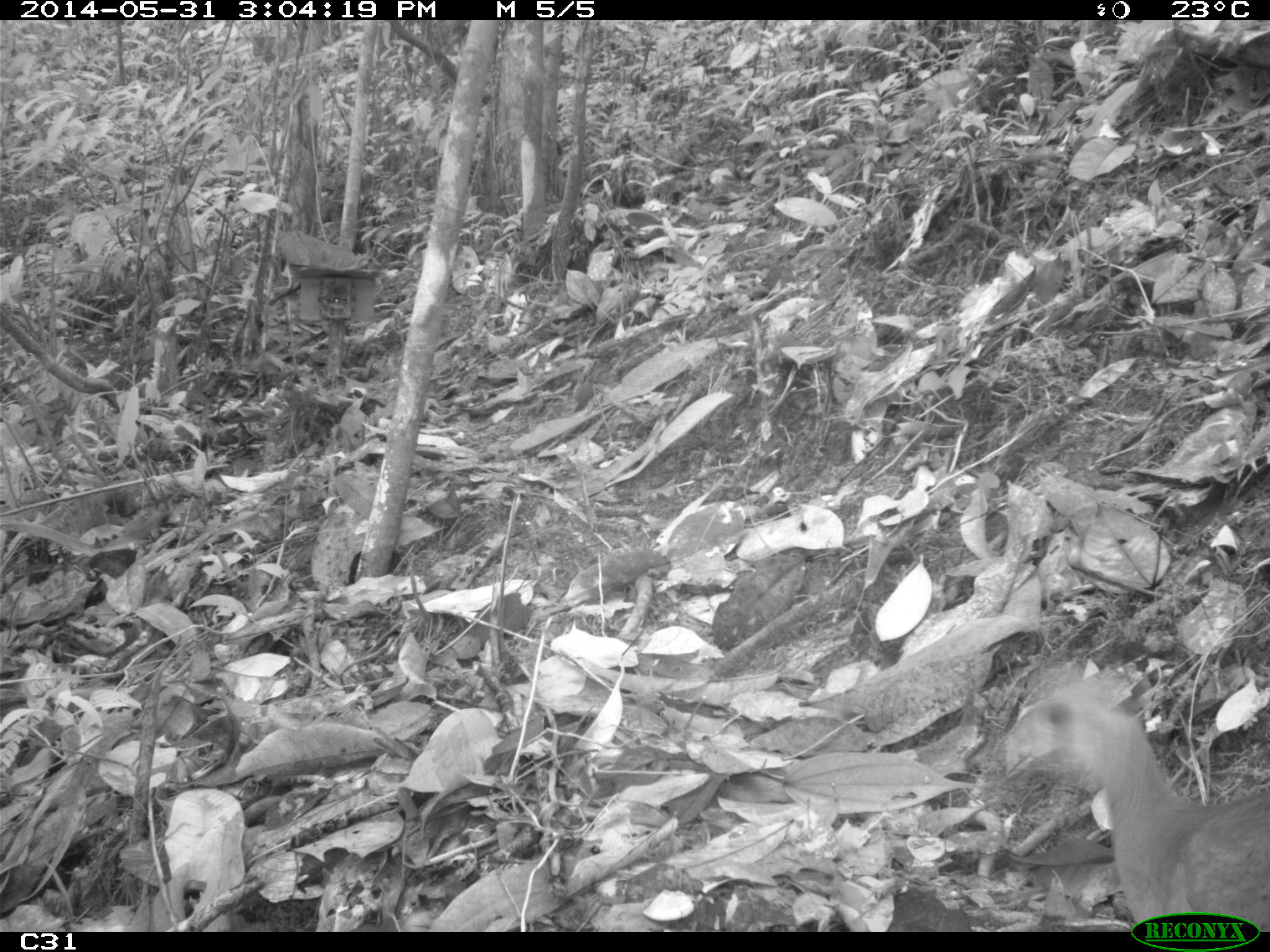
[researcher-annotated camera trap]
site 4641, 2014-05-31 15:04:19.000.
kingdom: Animalia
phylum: Chordata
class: Aves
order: Tinamiformes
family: Tinamidae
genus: Tinamus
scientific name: Tinamus major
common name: great tinamou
Tinamus major (great tinamou), count 1, age adult.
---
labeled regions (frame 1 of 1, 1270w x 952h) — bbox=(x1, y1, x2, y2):
tinamus major: bbox=(998, 666, 1269, 931)